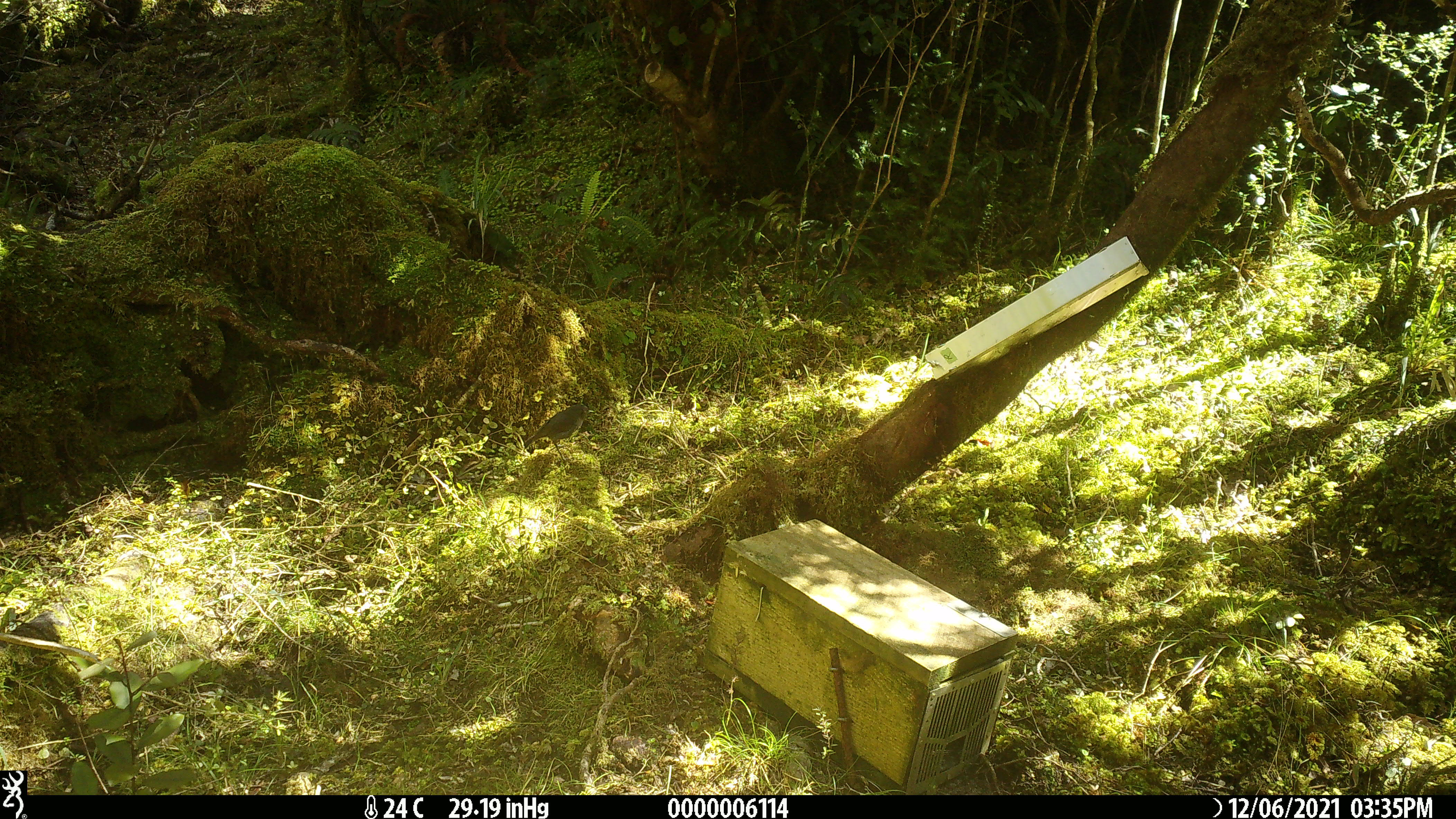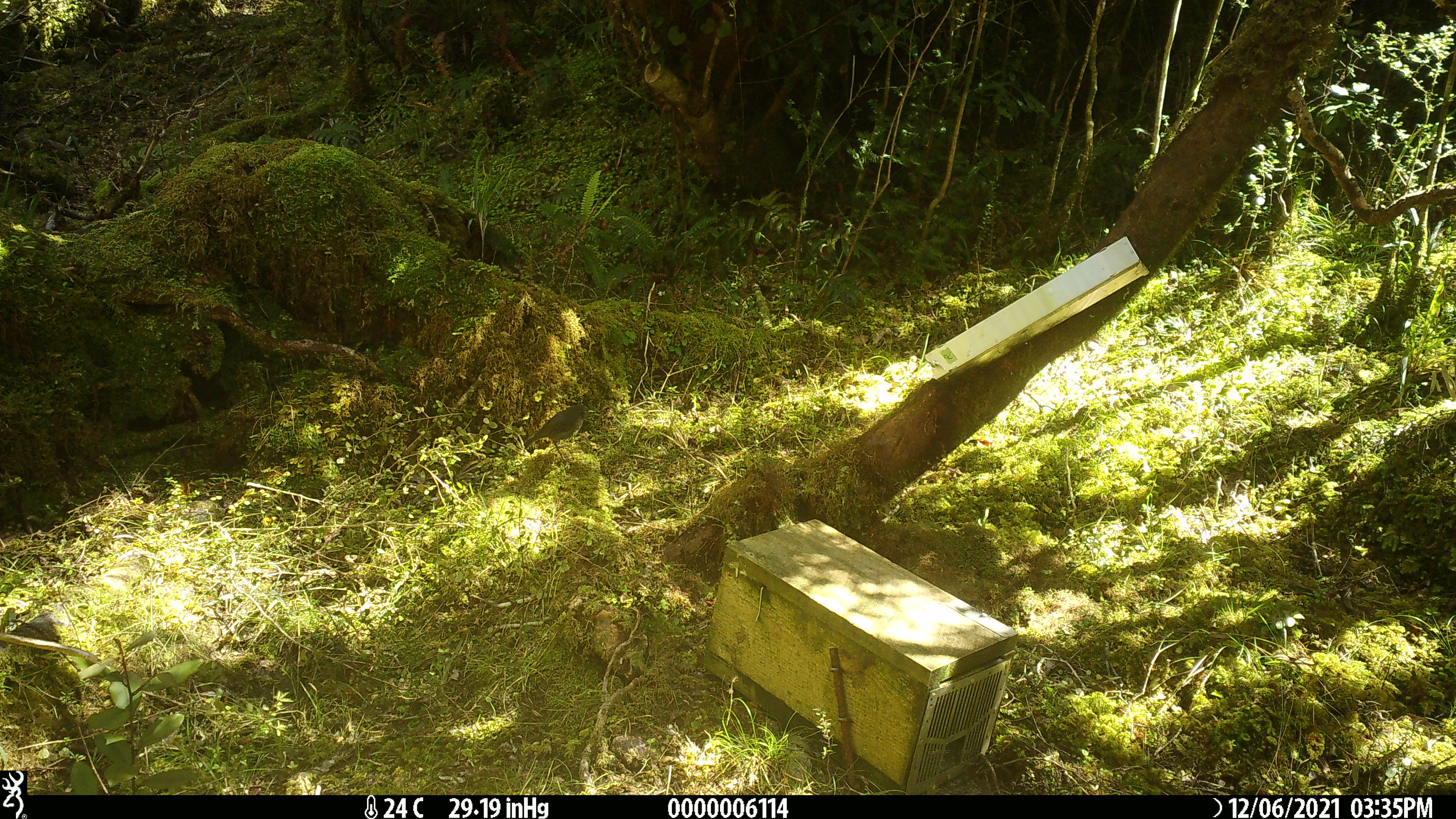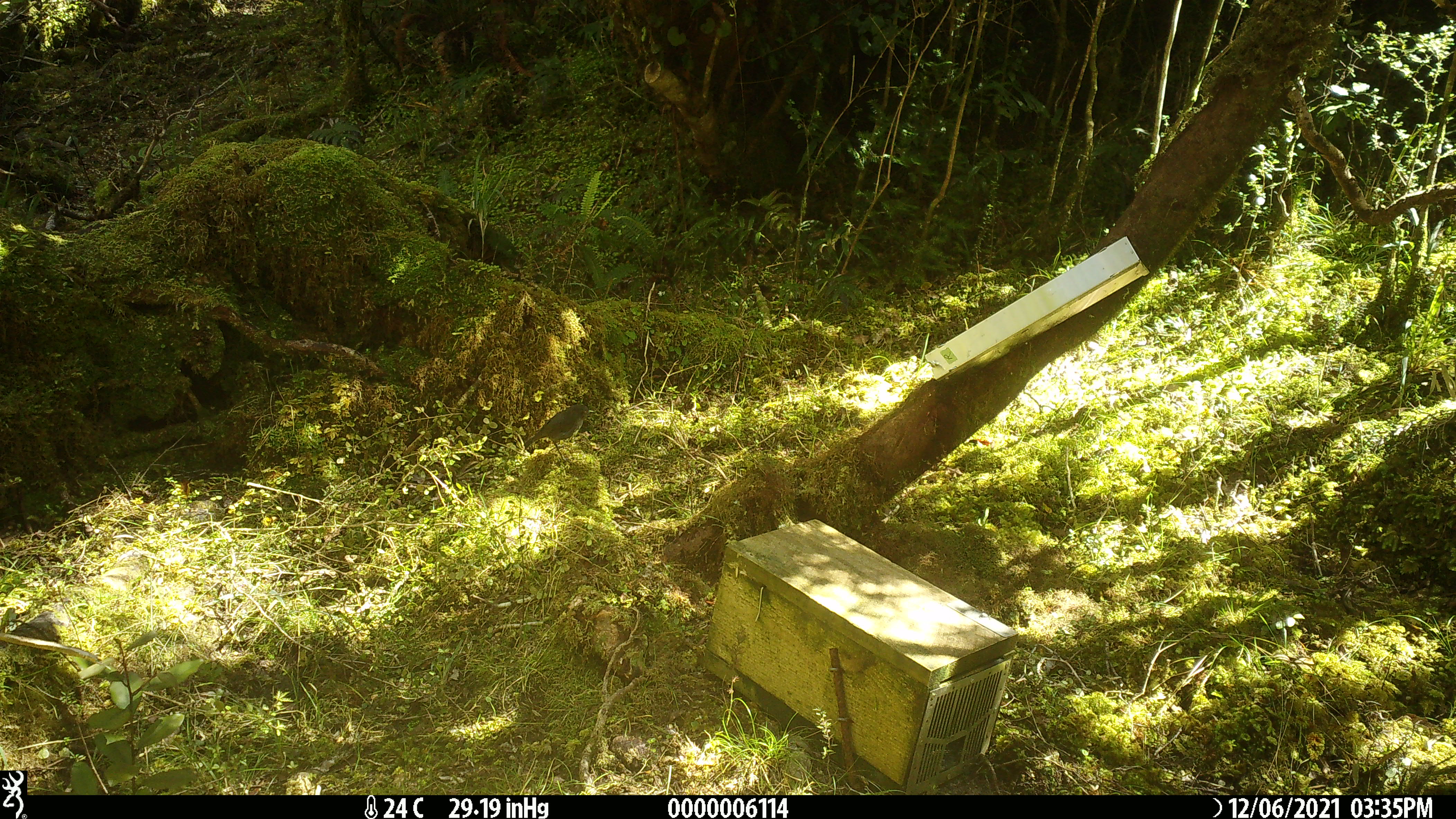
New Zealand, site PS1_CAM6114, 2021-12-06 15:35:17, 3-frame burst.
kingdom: Animalia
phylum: Chordata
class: Aves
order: Passeriformes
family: Petroicidae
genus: Petroica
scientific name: Petroica australis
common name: new zealand robin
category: robin